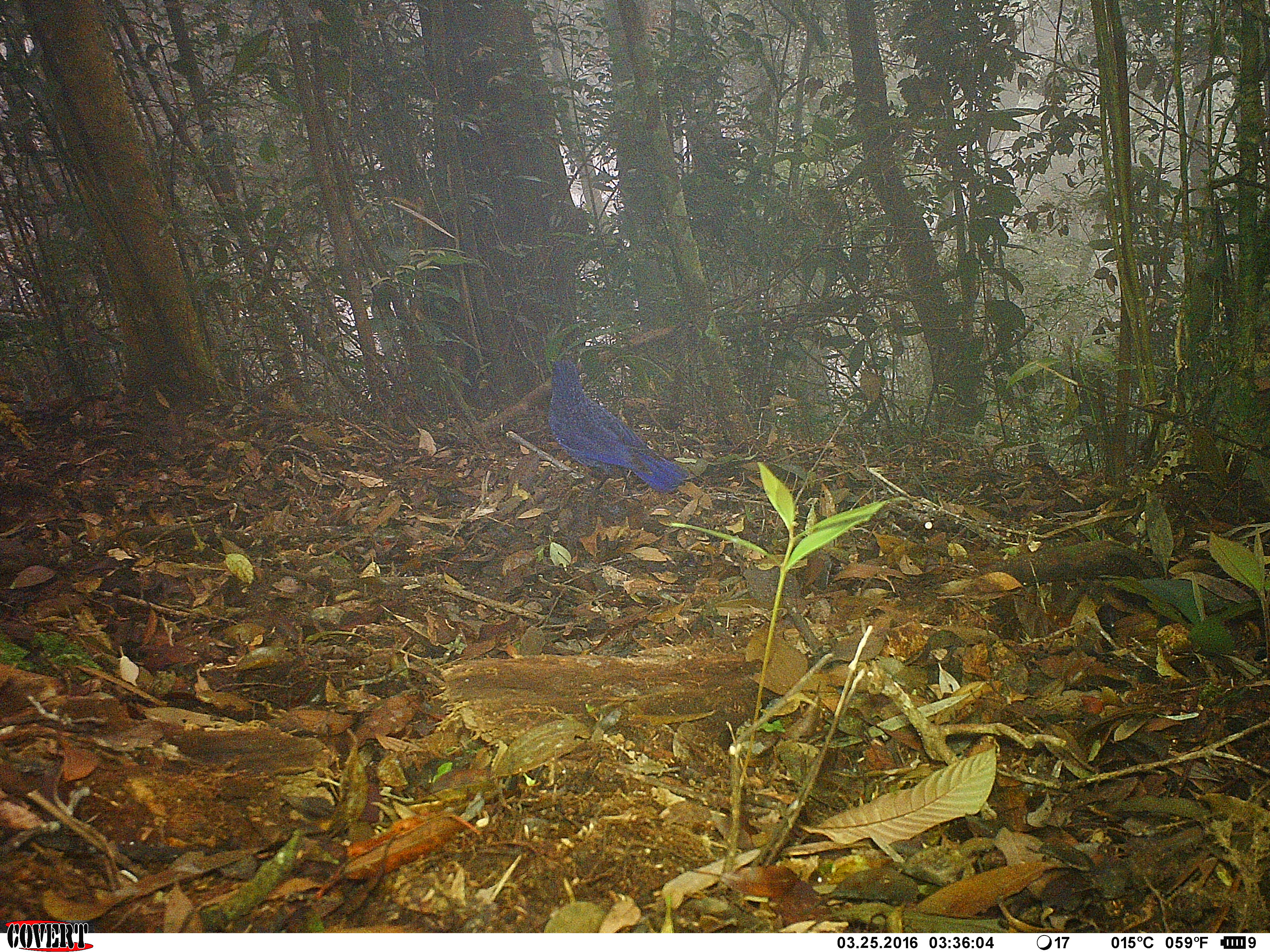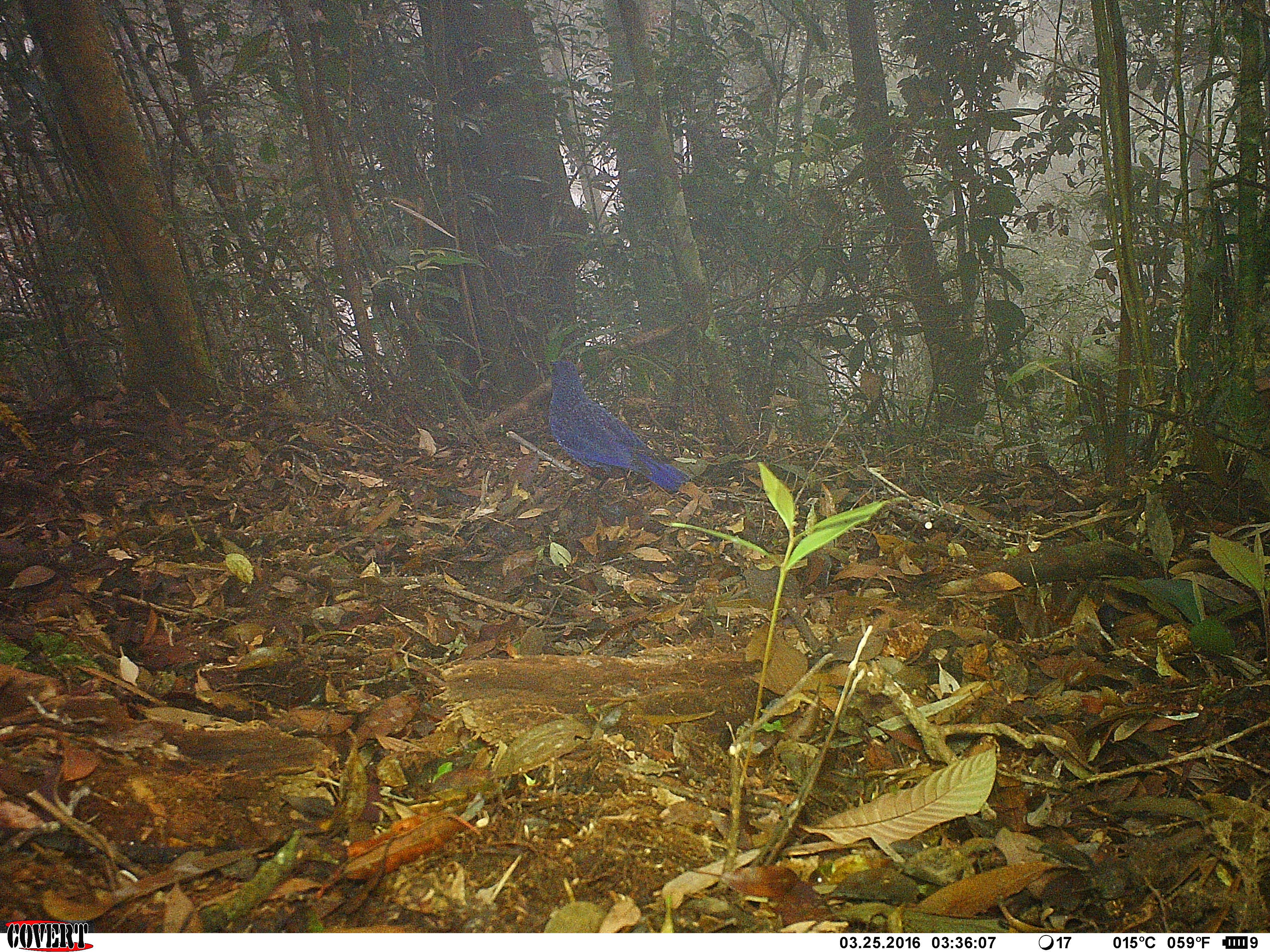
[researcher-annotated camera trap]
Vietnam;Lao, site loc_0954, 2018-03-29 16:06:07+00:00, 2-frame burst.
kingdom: Animalia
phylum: Chordata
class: Aves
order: Passeriformes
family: Muscicapidae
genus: Myophonus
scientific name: Myophonus caeruleus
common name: blue whistling thrush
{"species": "blue whistling thrush (Myophonus caeruleus)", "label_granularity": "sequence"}